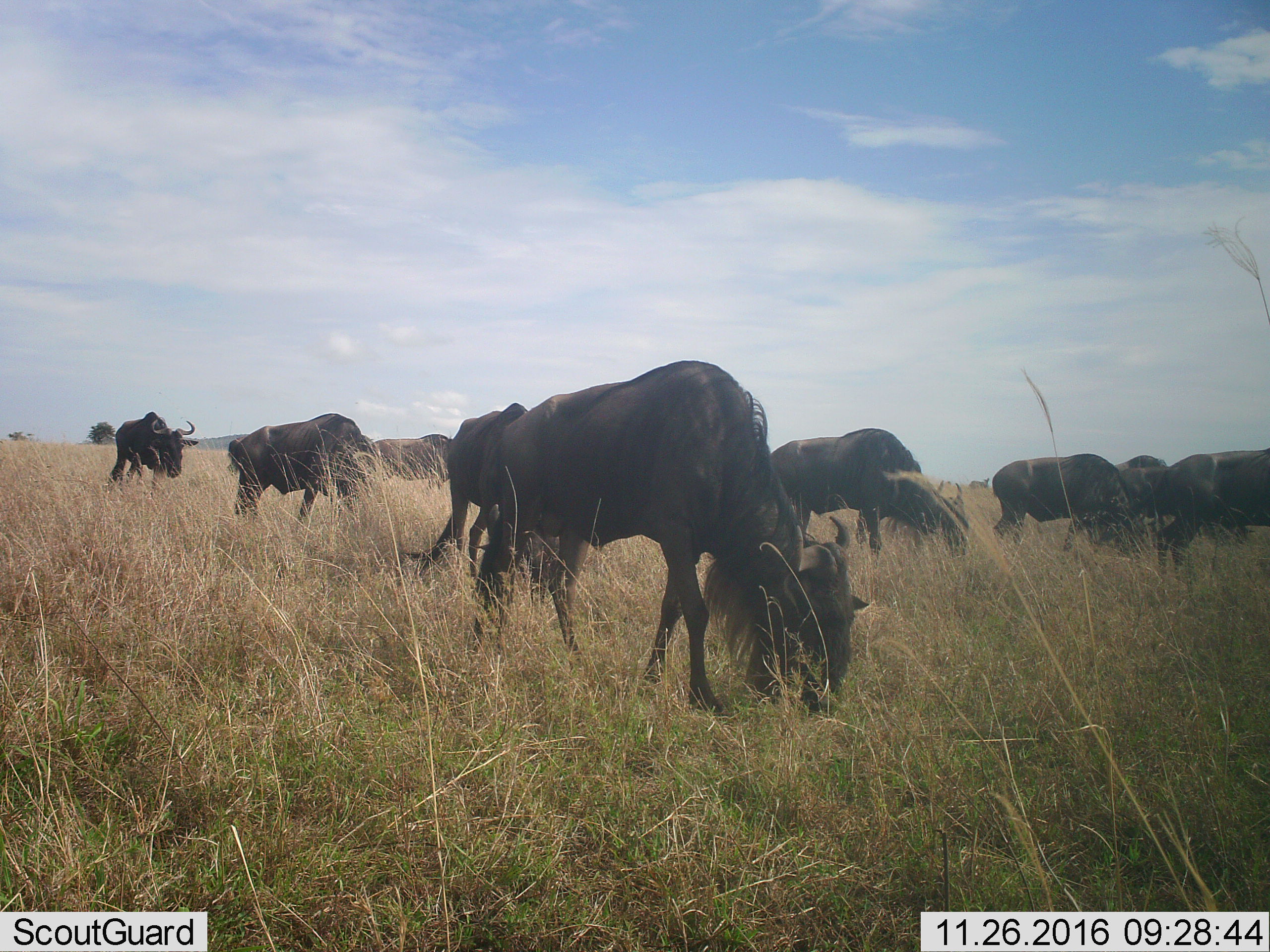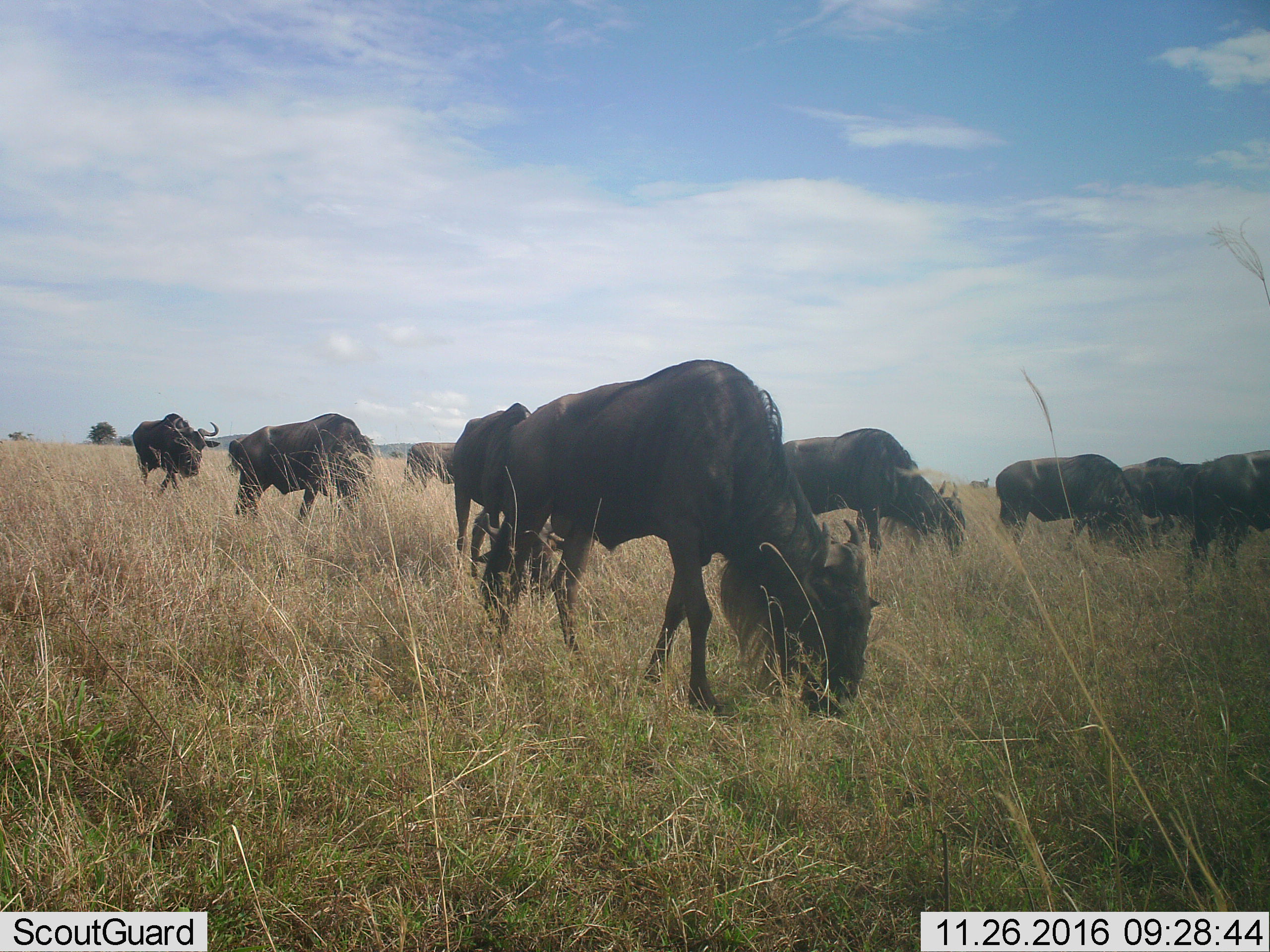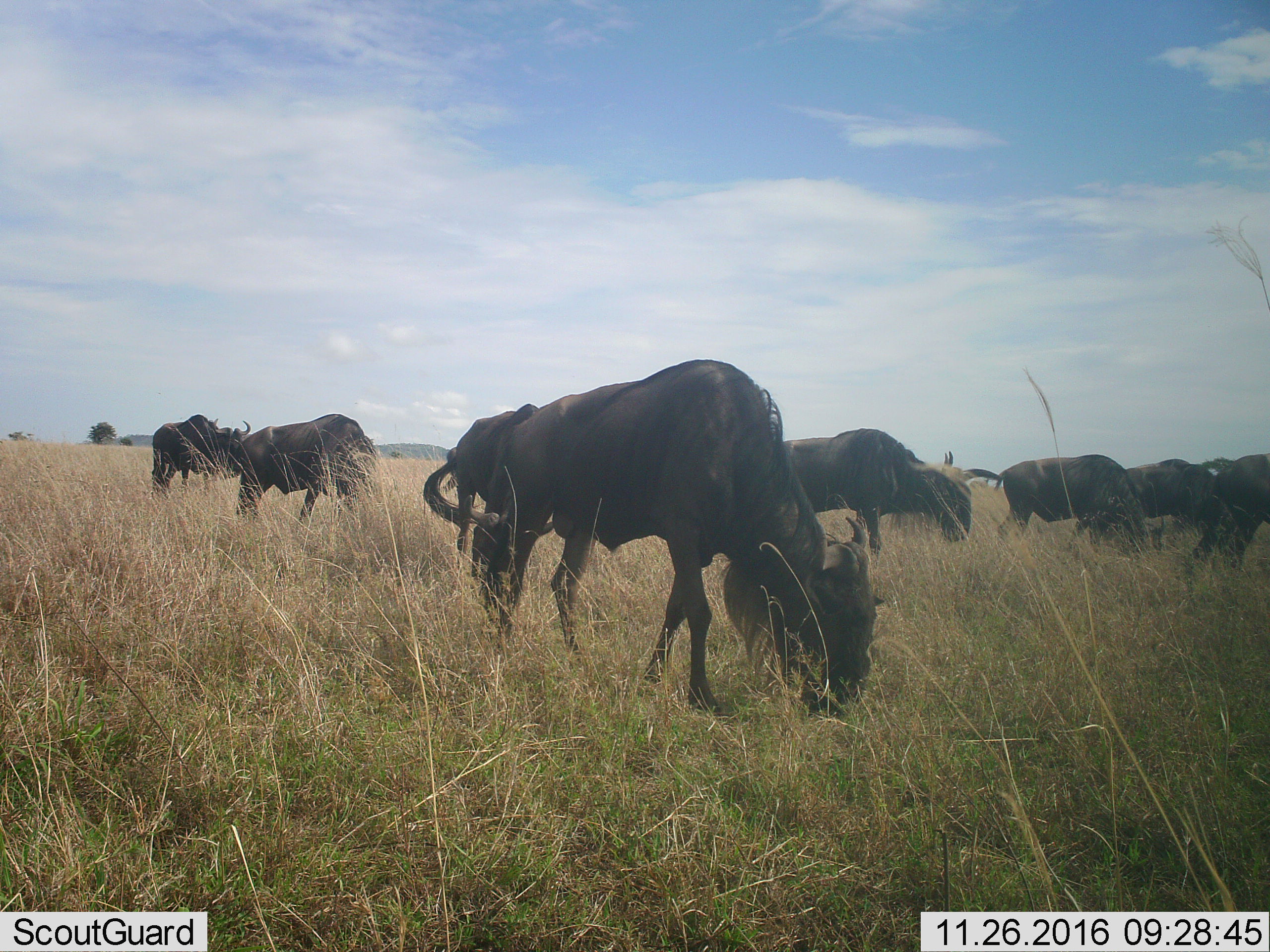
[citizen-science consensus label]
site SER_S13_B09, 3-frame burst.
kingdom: Animalia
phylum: Chordata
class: Mammalia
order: Artiodactyla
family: Bovidae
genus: Connochaetes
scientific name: Connochaetes taurinus taurinus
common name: blue wildebeest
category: wildebeestblue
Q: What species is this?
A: Wildebeestblue (blue wildebeest) (Connochaetes taurinus taurinus).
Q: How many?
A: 10.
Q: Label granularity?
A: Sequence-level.